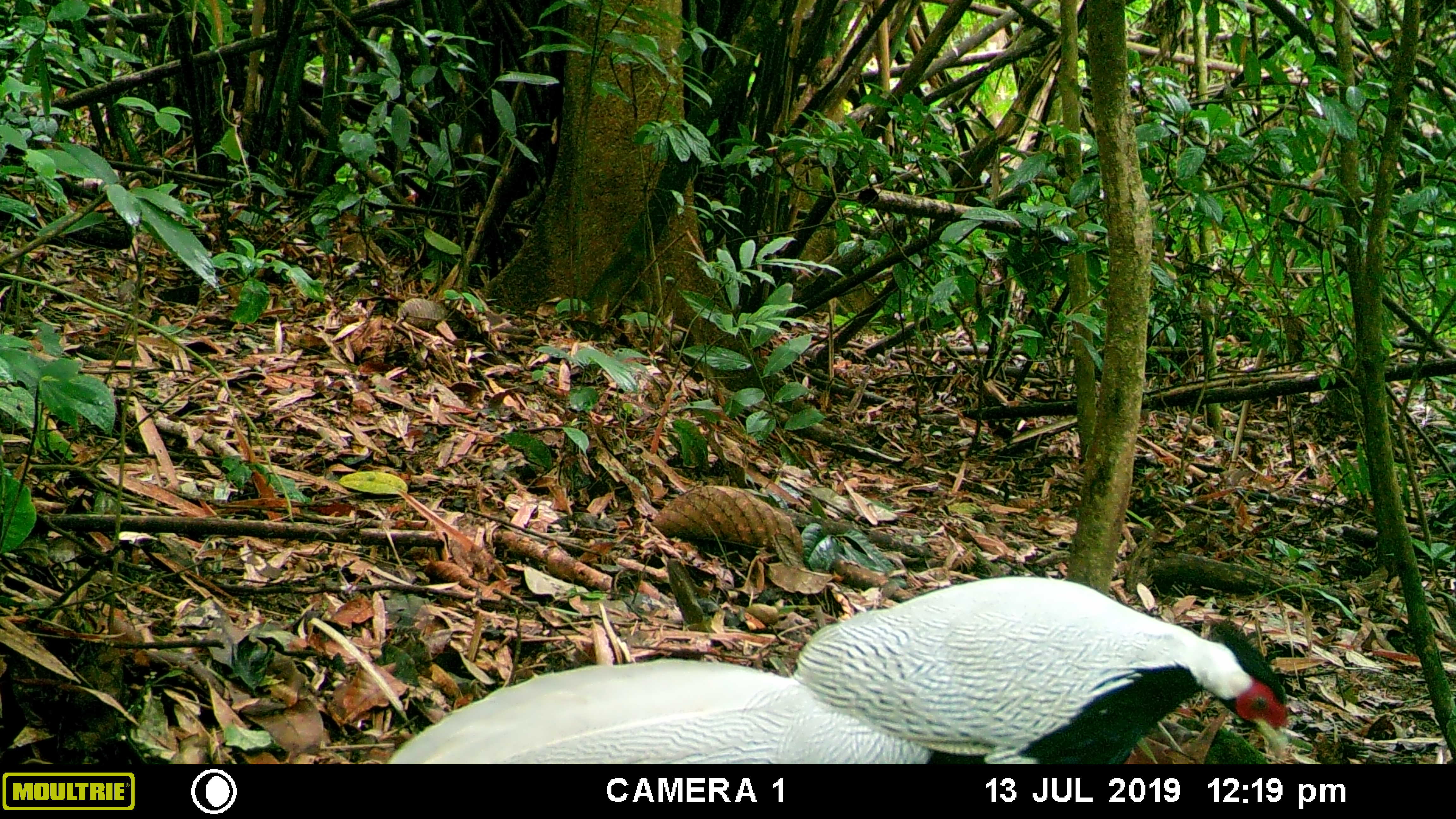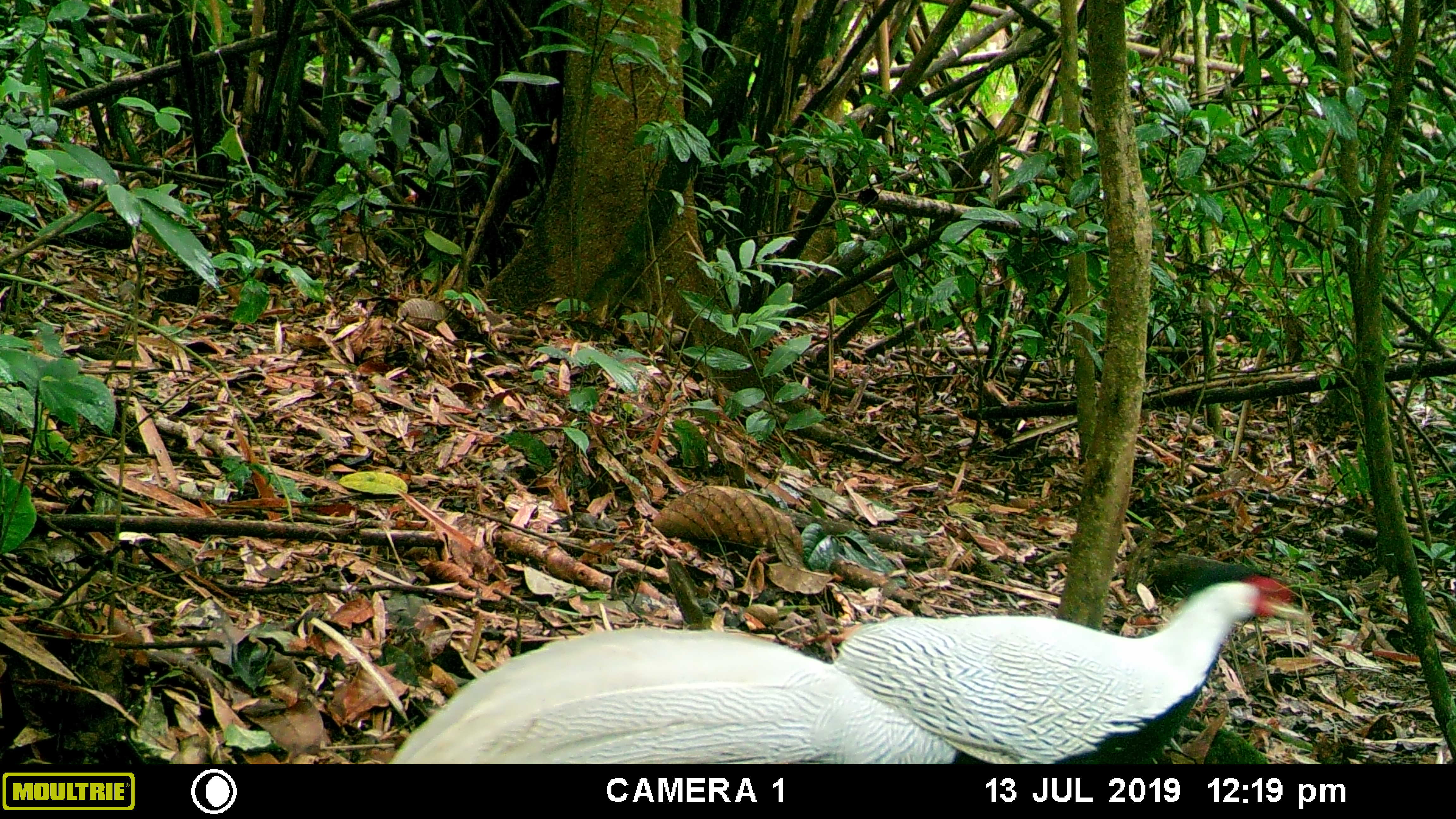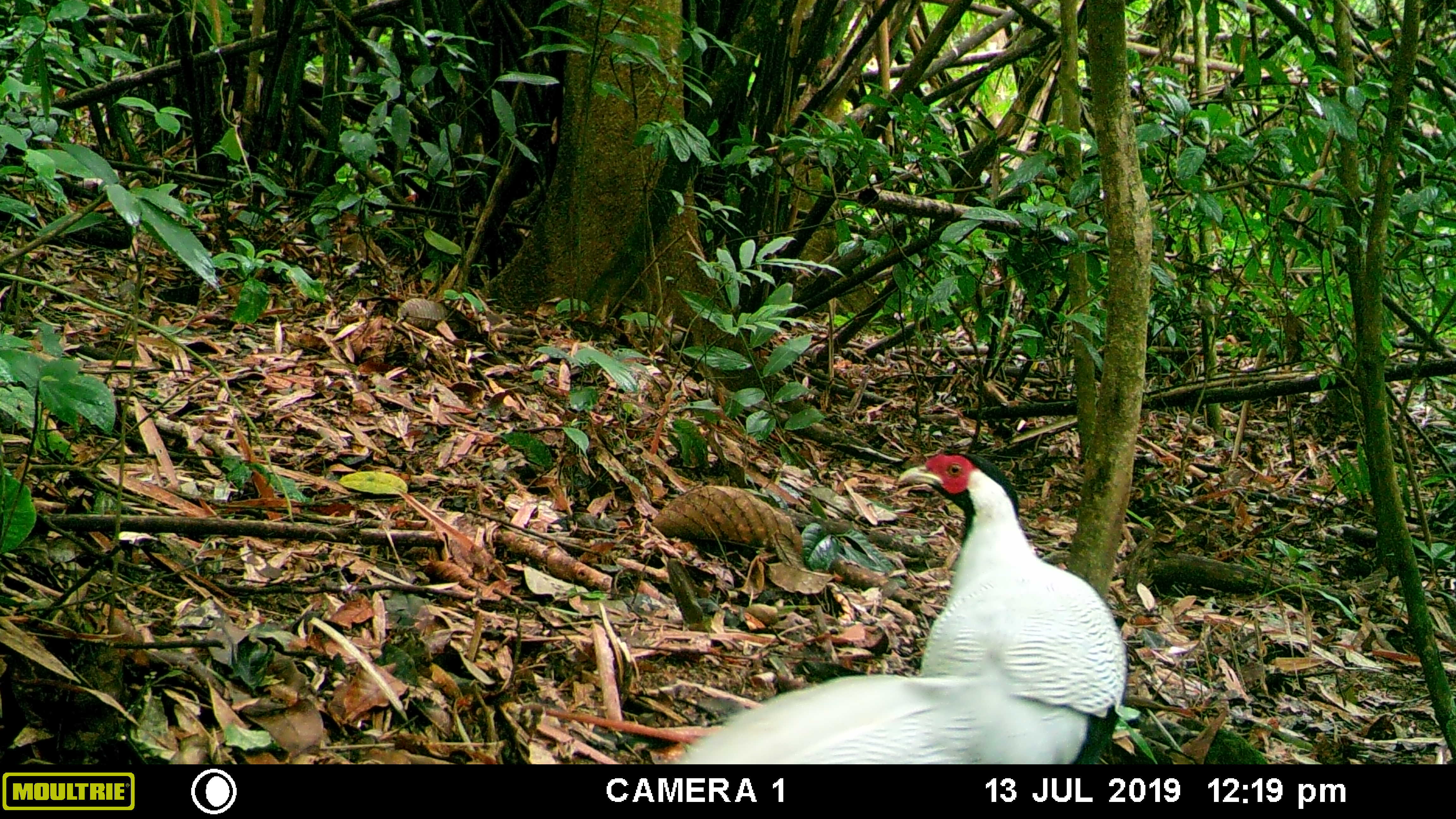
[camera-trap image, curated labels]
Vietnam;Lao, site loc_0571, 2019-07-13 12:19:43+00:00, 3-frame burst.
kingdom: Animalia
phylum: Chordata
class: Aves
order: Galliformes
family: Phasianidae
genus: Lophura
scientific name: Lophura nycthemera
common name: silver pheasant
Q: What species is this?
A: Silver pheasant (Lophura nycthemera).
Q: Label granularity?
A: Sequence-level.